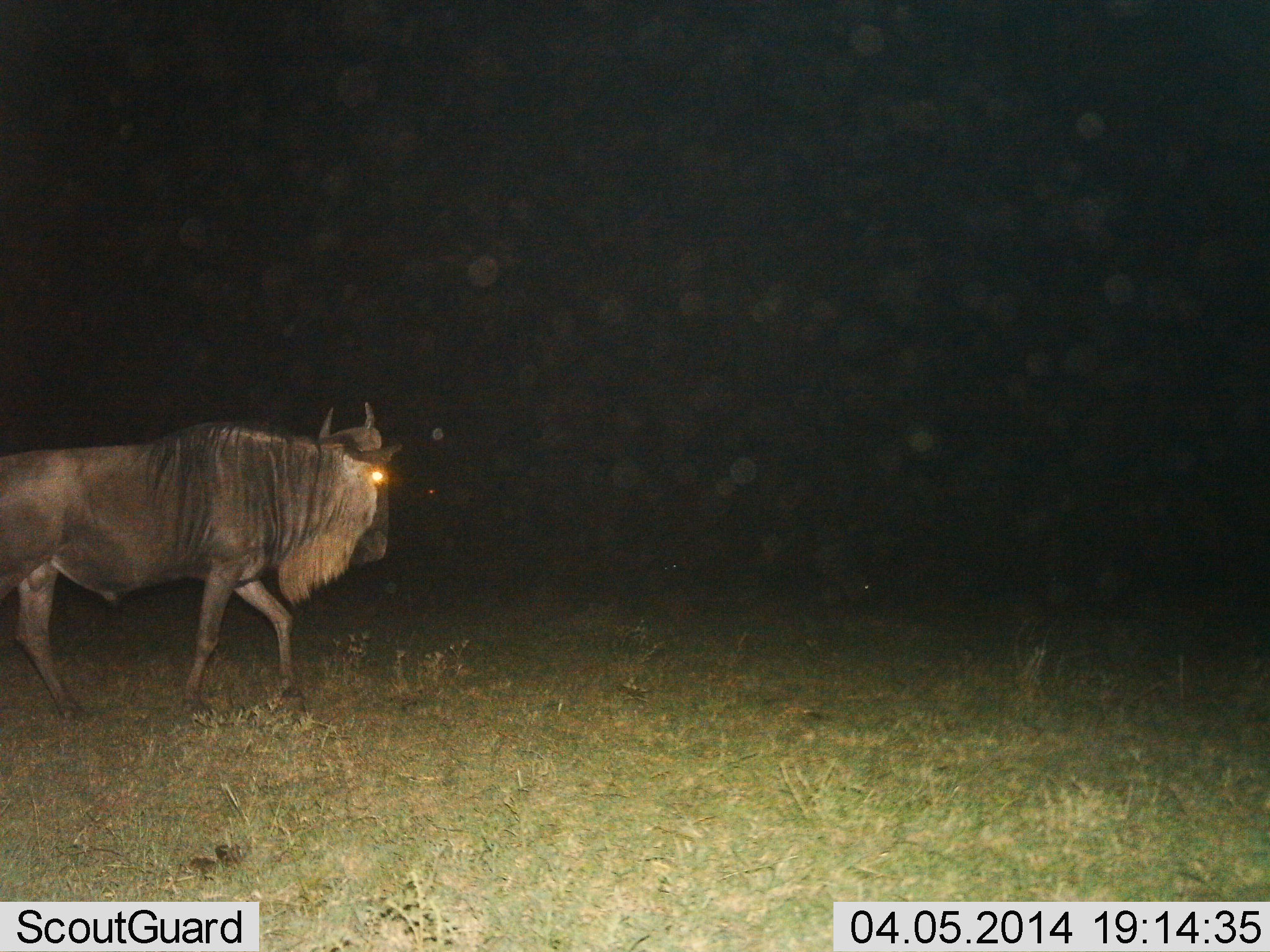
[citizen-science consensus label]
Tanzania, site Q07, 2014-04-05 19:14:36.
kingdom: Animalia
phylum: Chordata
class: Mammalia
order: Artiodactyla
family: Bovidae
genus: Connochaetes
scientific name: Connochaetes taurinus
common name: blue wildebeest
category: wildebeest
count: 1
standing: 18%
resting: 0%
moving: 82%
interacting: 0%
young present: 0%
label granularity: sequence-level